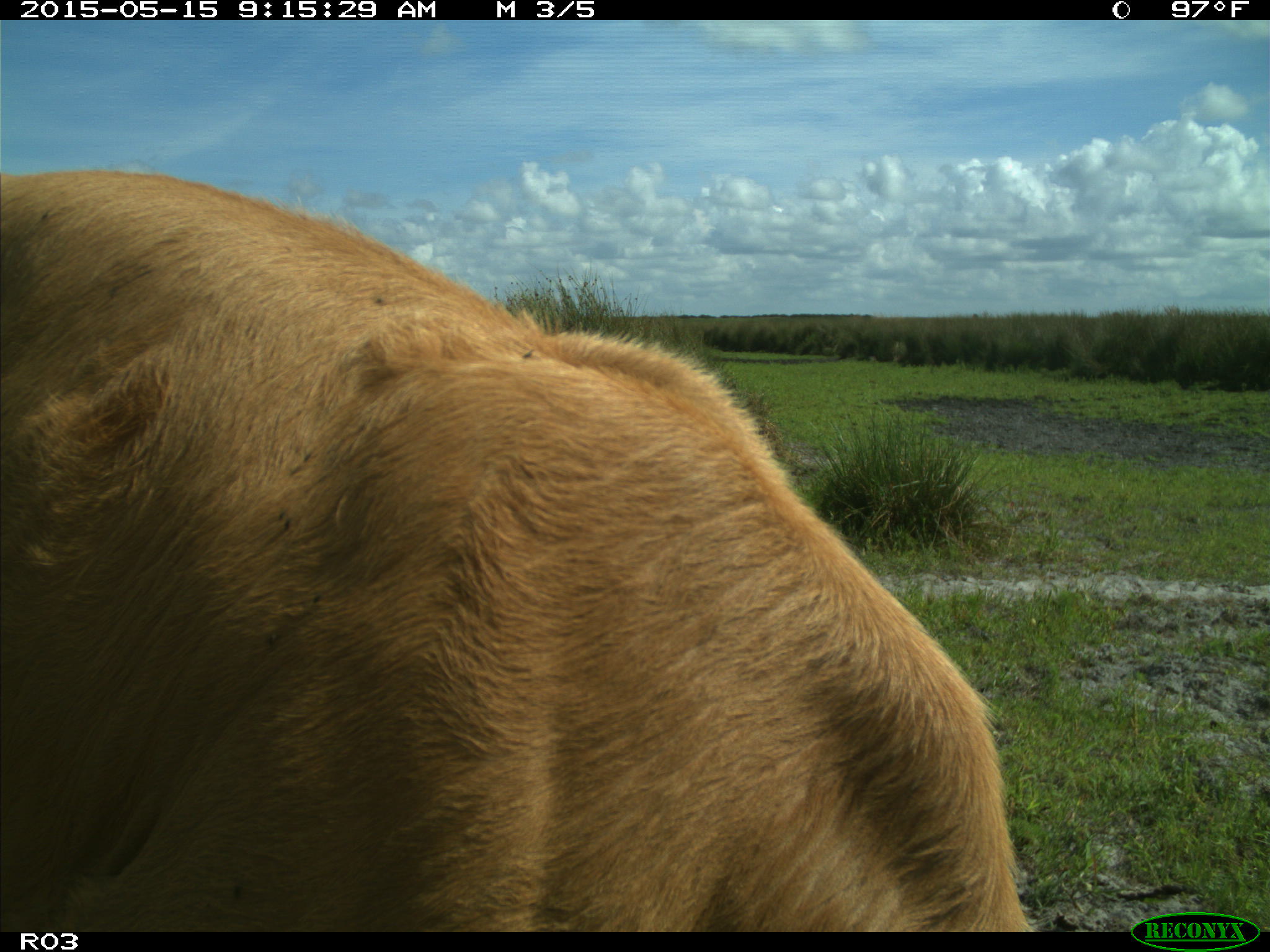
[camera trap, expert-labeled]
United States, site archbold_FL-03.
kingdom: Animalia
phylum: Chordata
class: Mammalia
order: Artiodactyla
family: Bovidae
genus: Bos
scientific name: Bos taurus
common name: domestic cow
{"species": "Bos taurus (domestic cow)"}